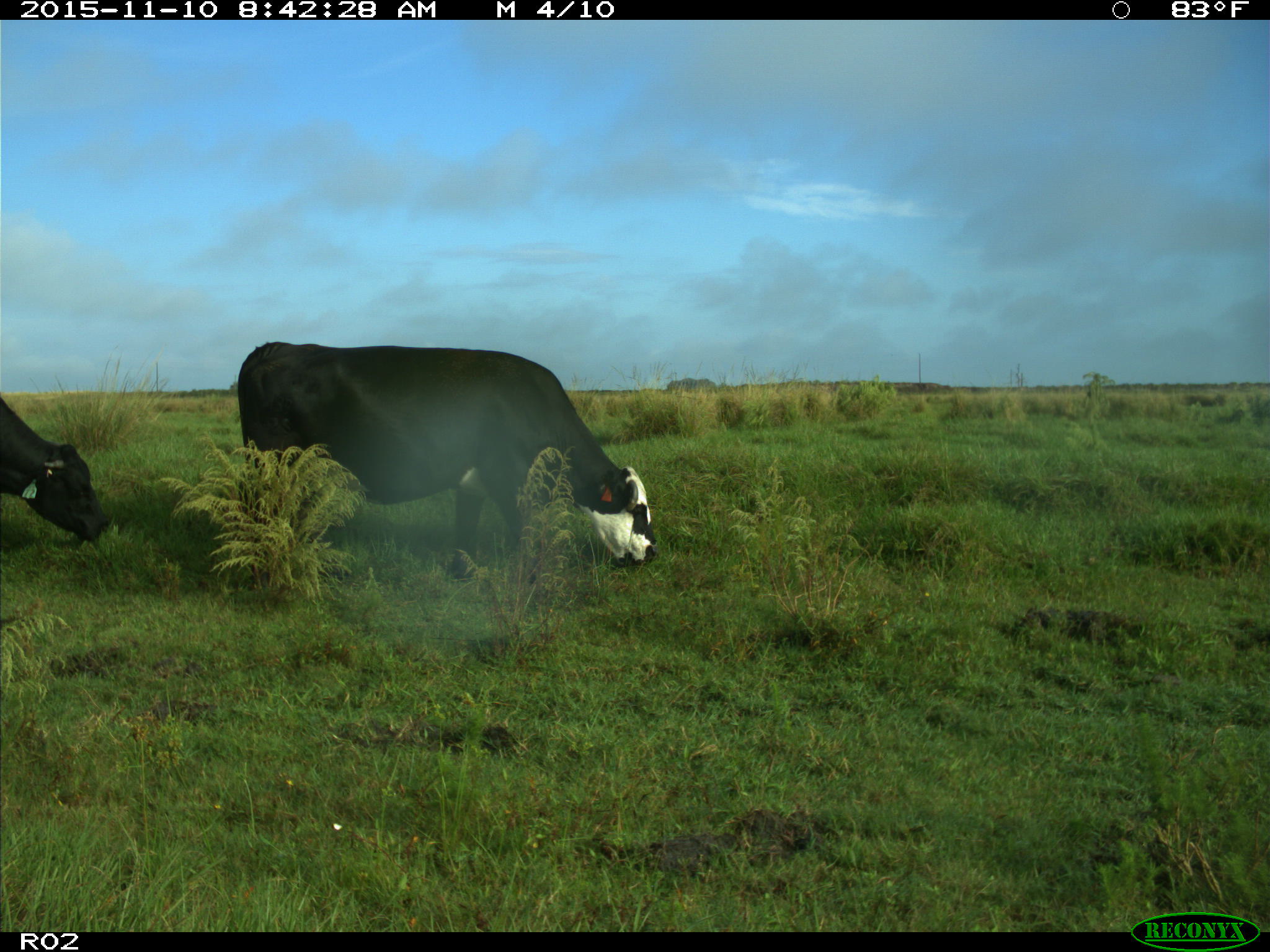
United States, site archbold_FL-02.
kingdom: Animalia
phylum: Chordata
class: Mammalia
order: Artiodactyla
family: Bovidae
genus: Bos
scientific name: Bos taurus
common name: domestic cow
Bos taurus (domestic cow).